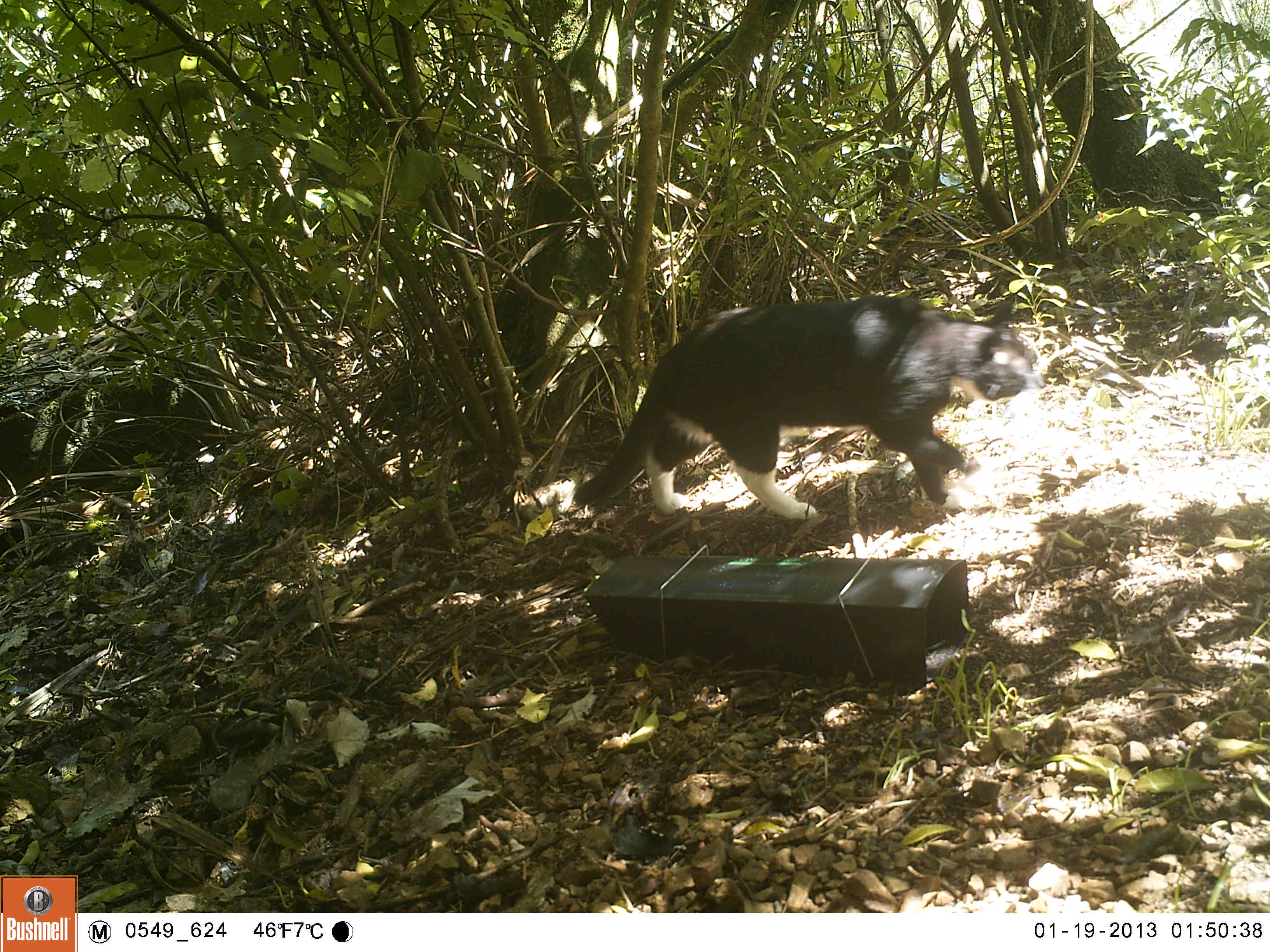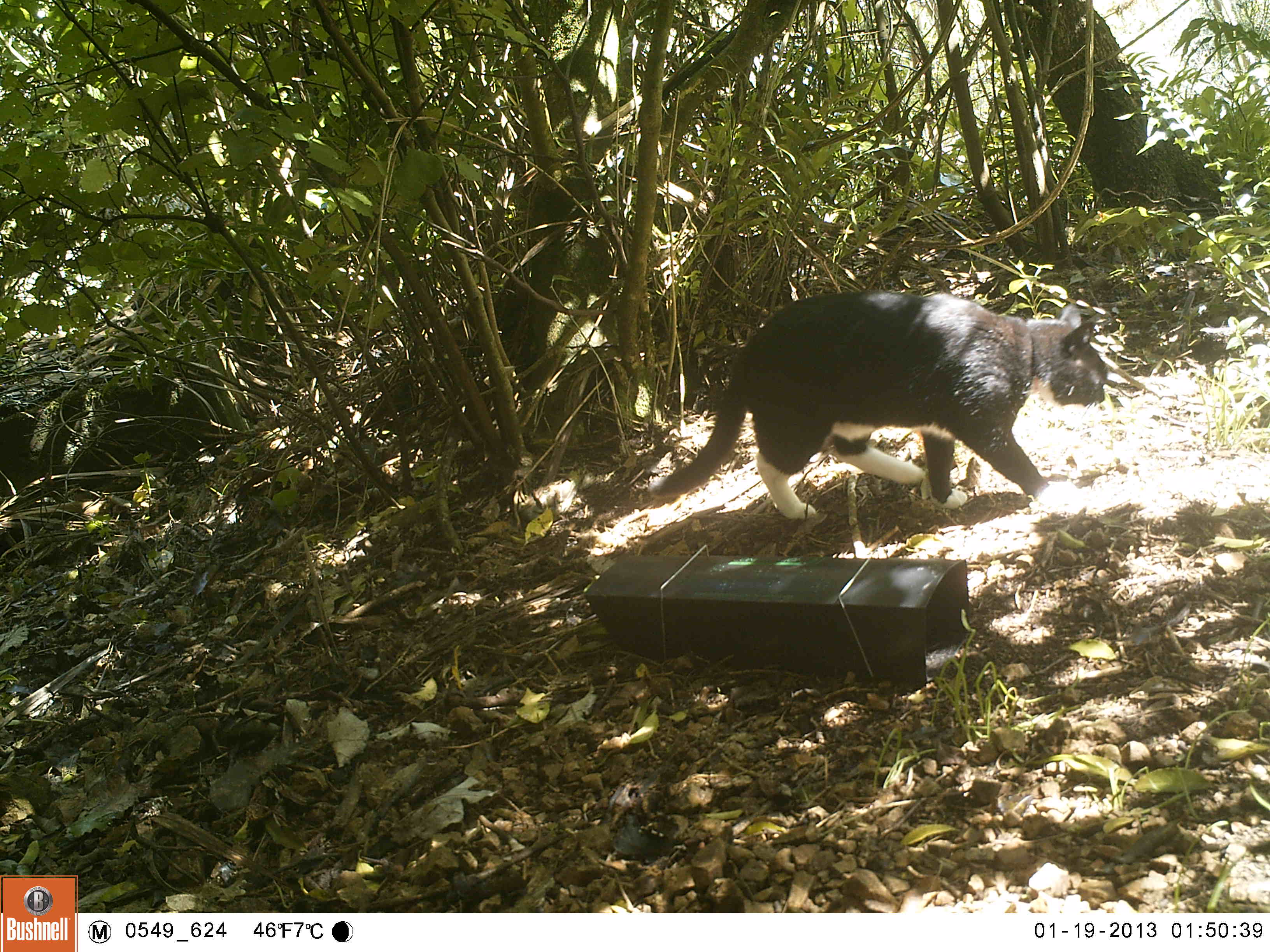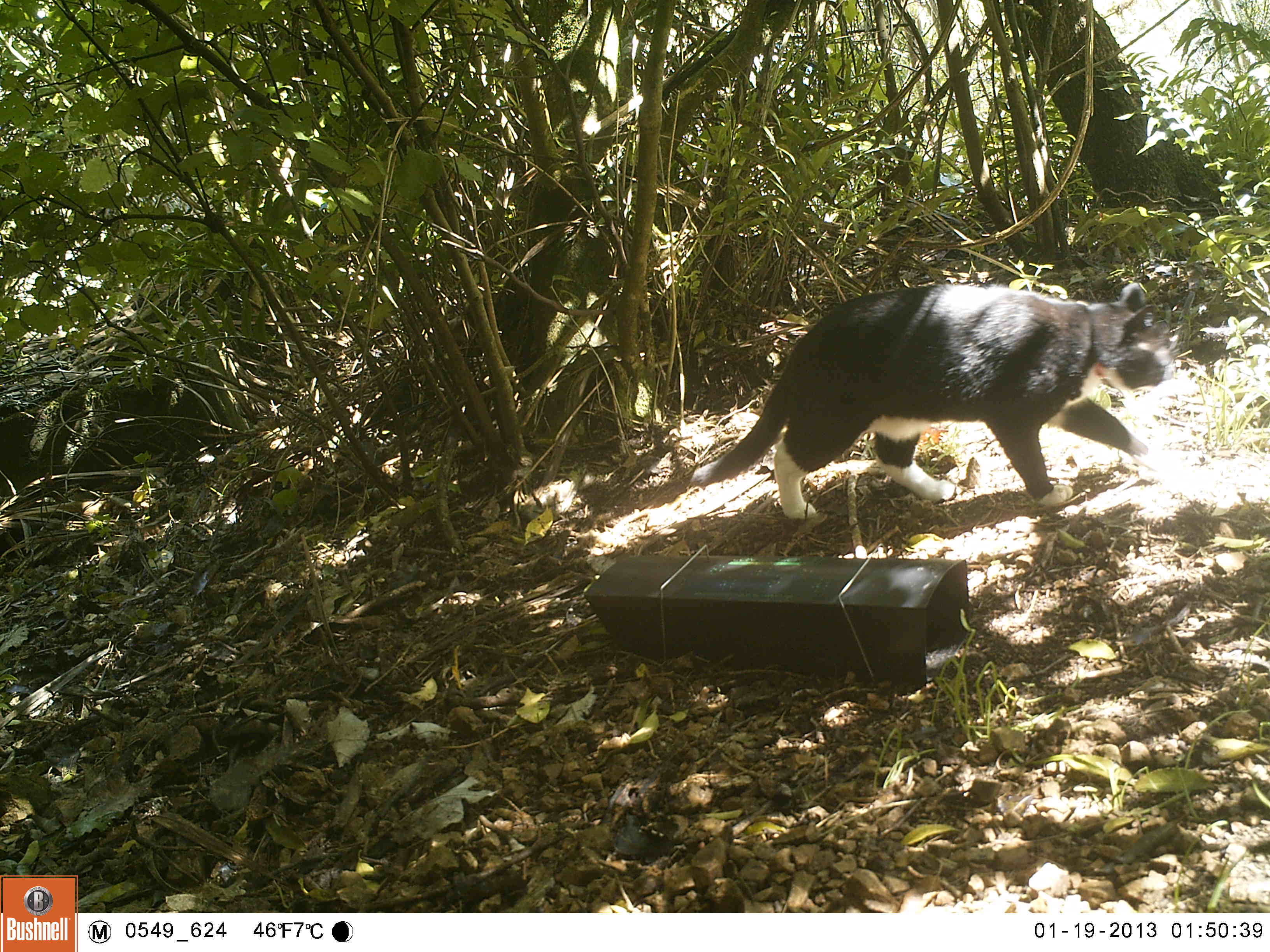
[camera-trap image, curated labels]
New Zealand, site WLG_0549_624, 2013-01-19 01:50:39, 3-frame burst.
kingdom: Animalia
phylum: Chordata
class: Mammalia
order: Carnivora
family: Felidae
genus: Felis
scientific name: Felis catus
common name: domestic cat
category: cat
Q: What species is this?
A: Cat (domestic cat) (Felis catus).